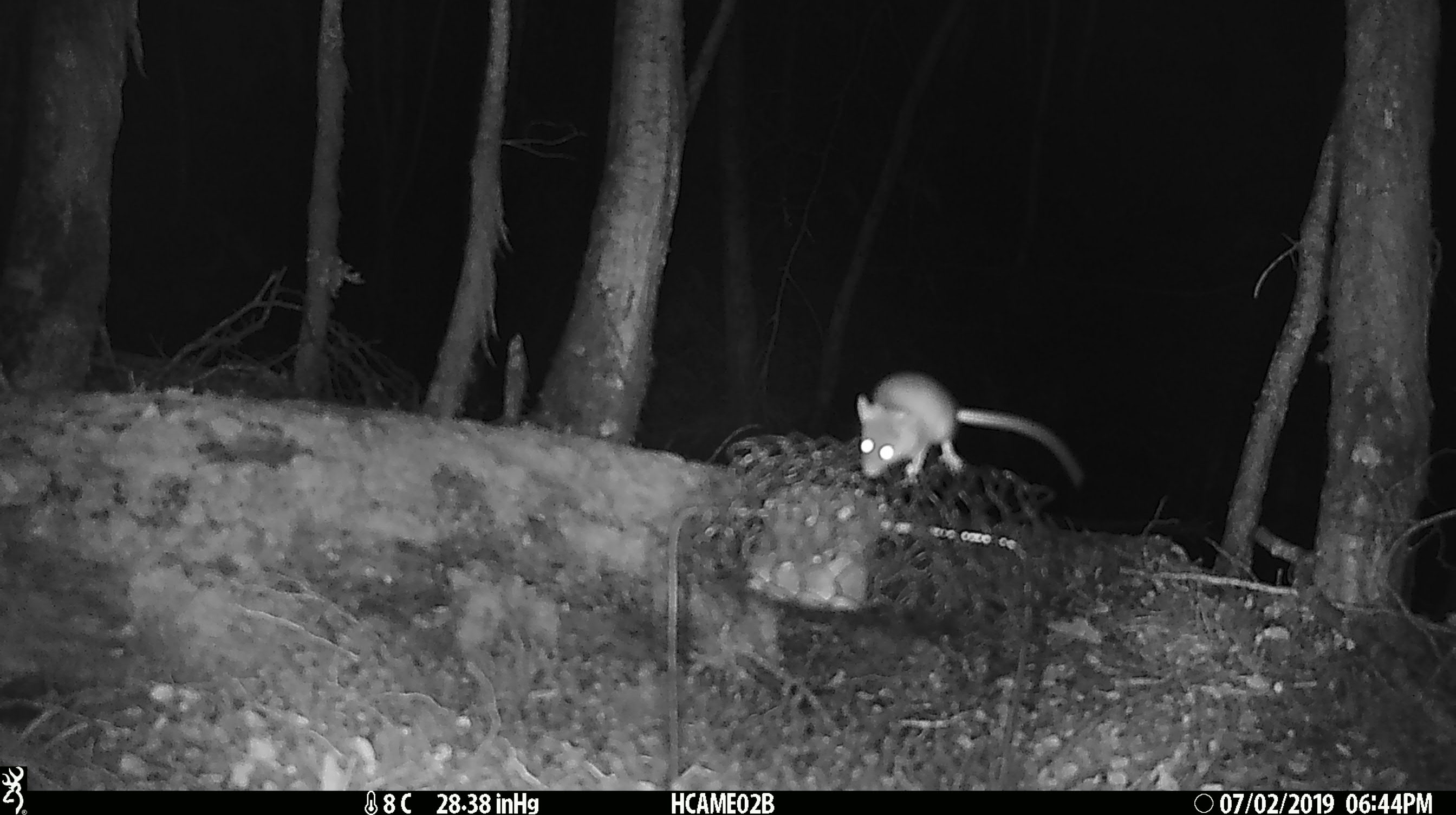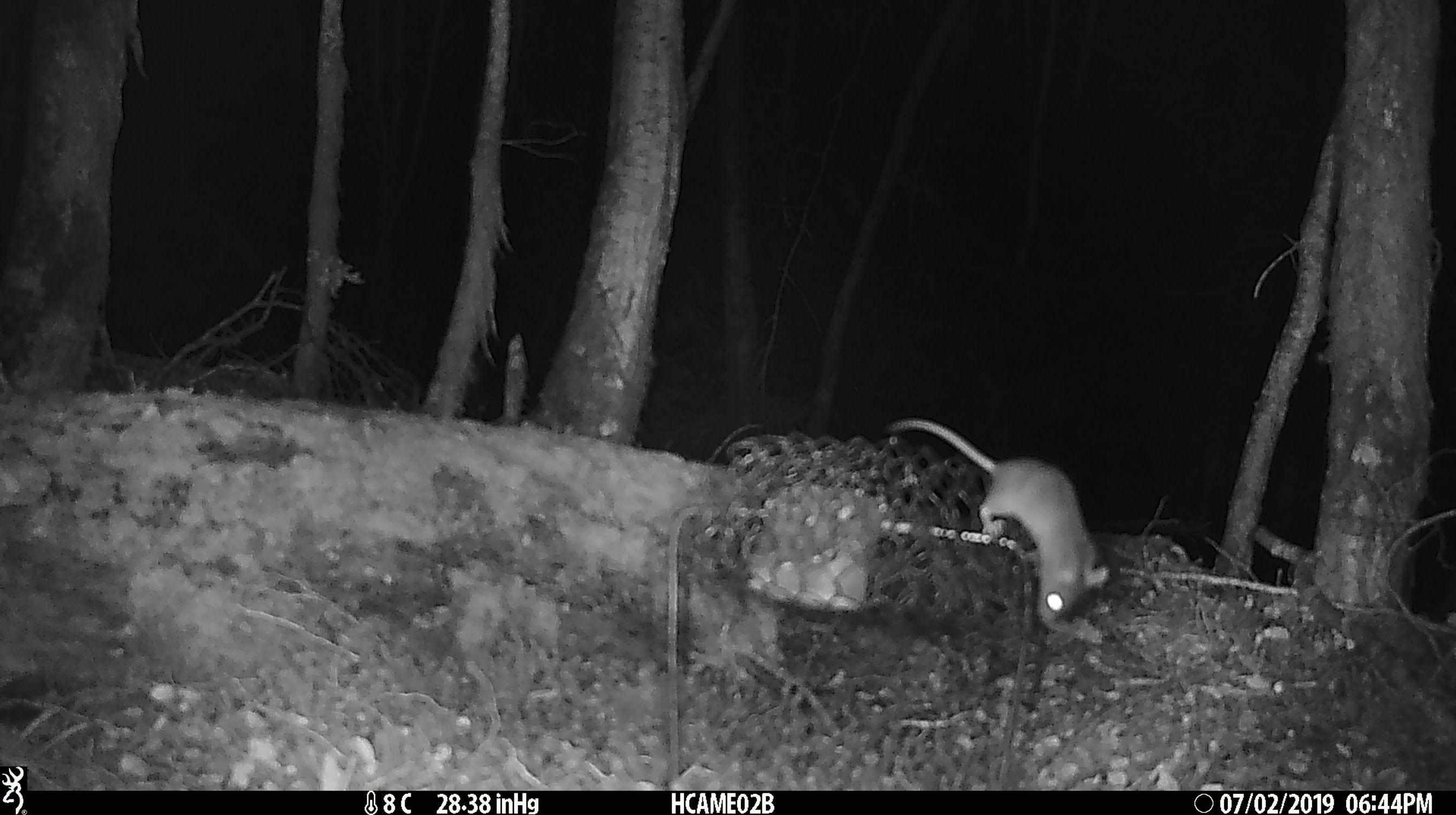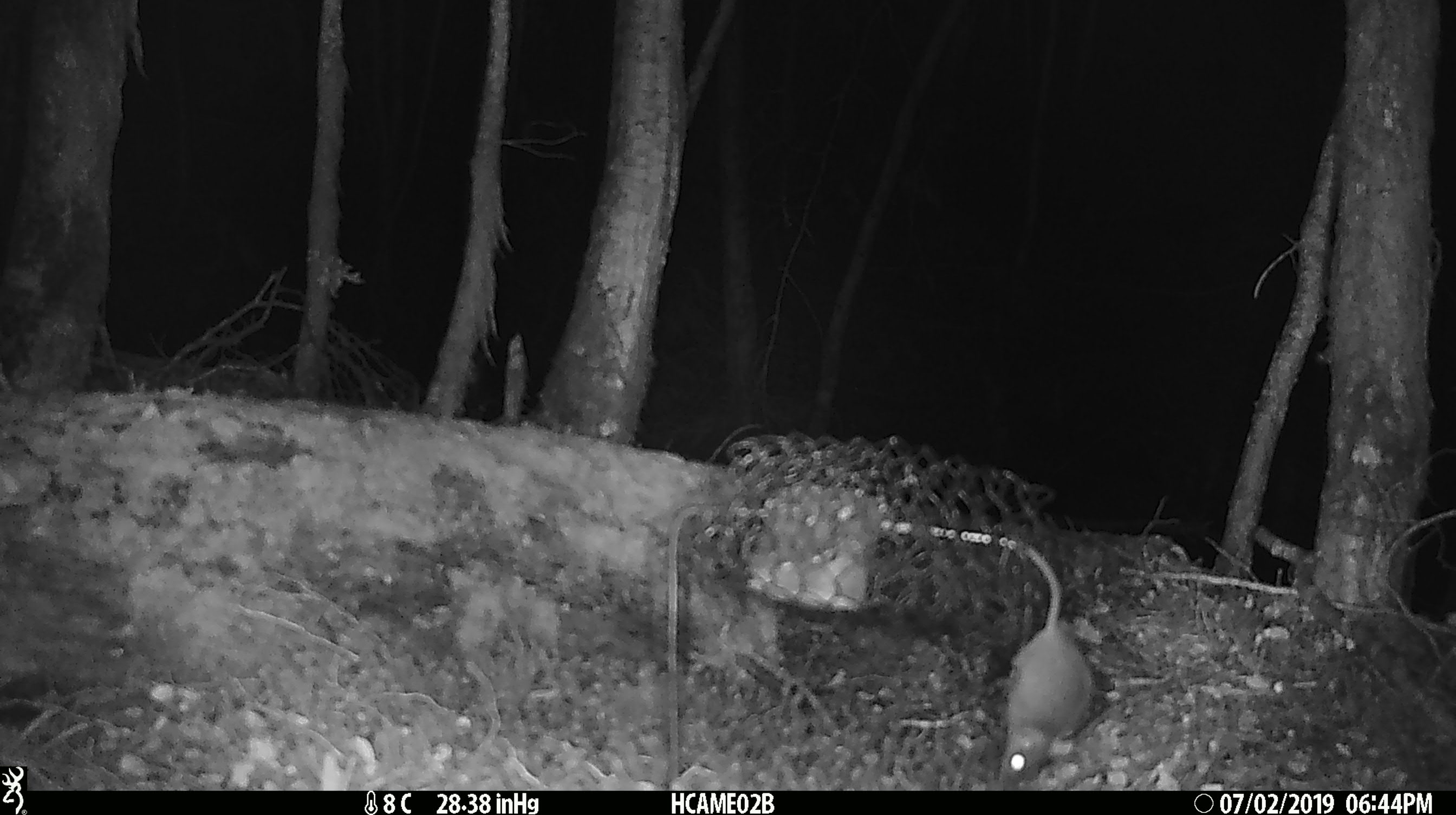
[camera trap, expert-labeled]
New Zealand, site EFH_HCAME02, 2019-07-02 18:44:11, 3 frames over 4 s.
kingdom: Animalia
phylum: Chordata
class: Mammalia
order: Rodentia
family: Muridae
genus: Mus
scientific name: Mus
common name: mouse